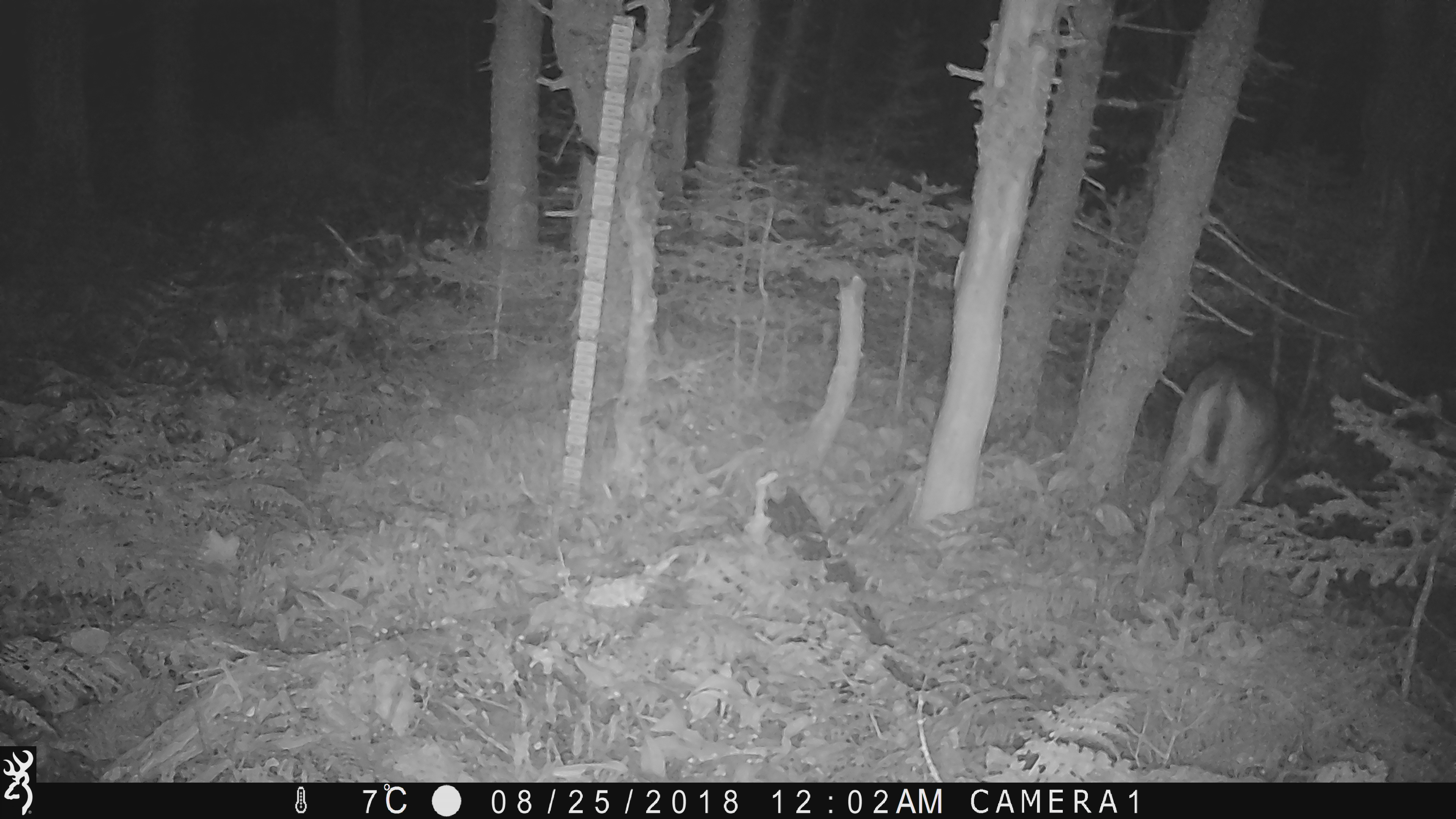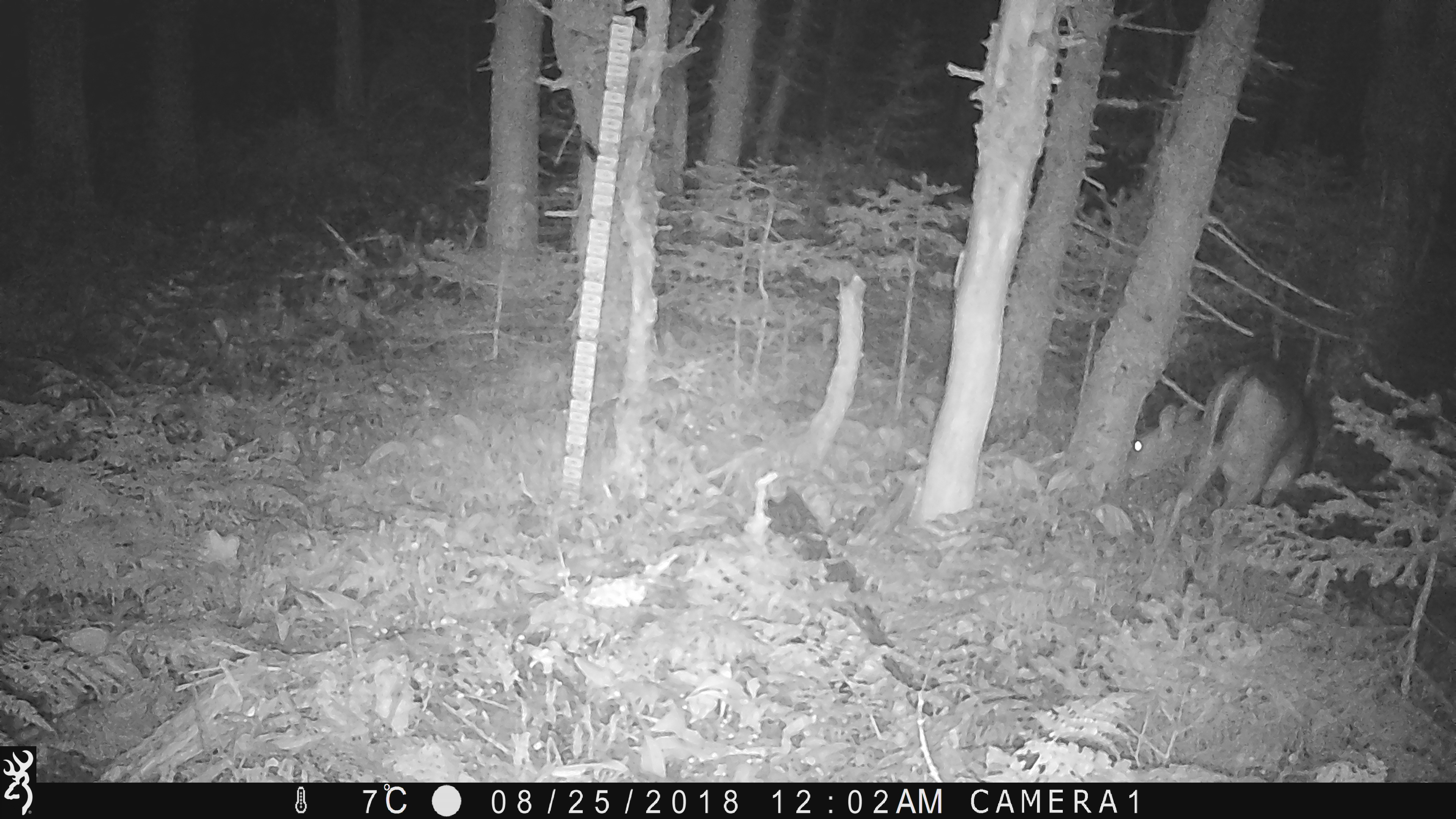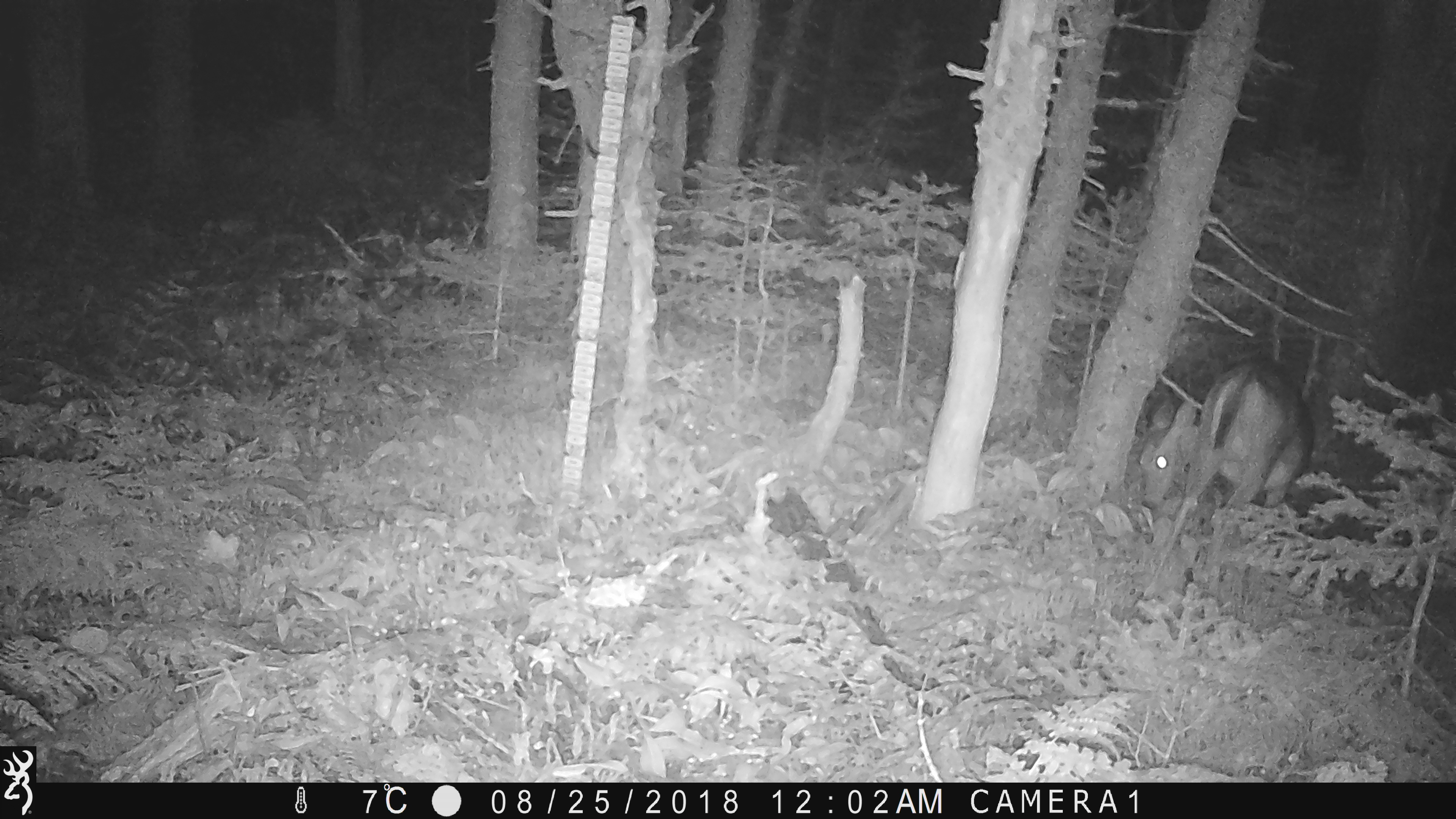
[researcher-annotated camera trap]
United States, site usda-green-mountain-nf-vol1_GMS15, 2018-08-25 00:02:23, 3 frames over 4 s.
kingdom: Animalia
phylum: Chordata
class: Mammalia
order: Artiodactyla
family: Cervidae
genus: Odocoileus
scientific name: Odocoileus virginianus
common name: white-tailed deer